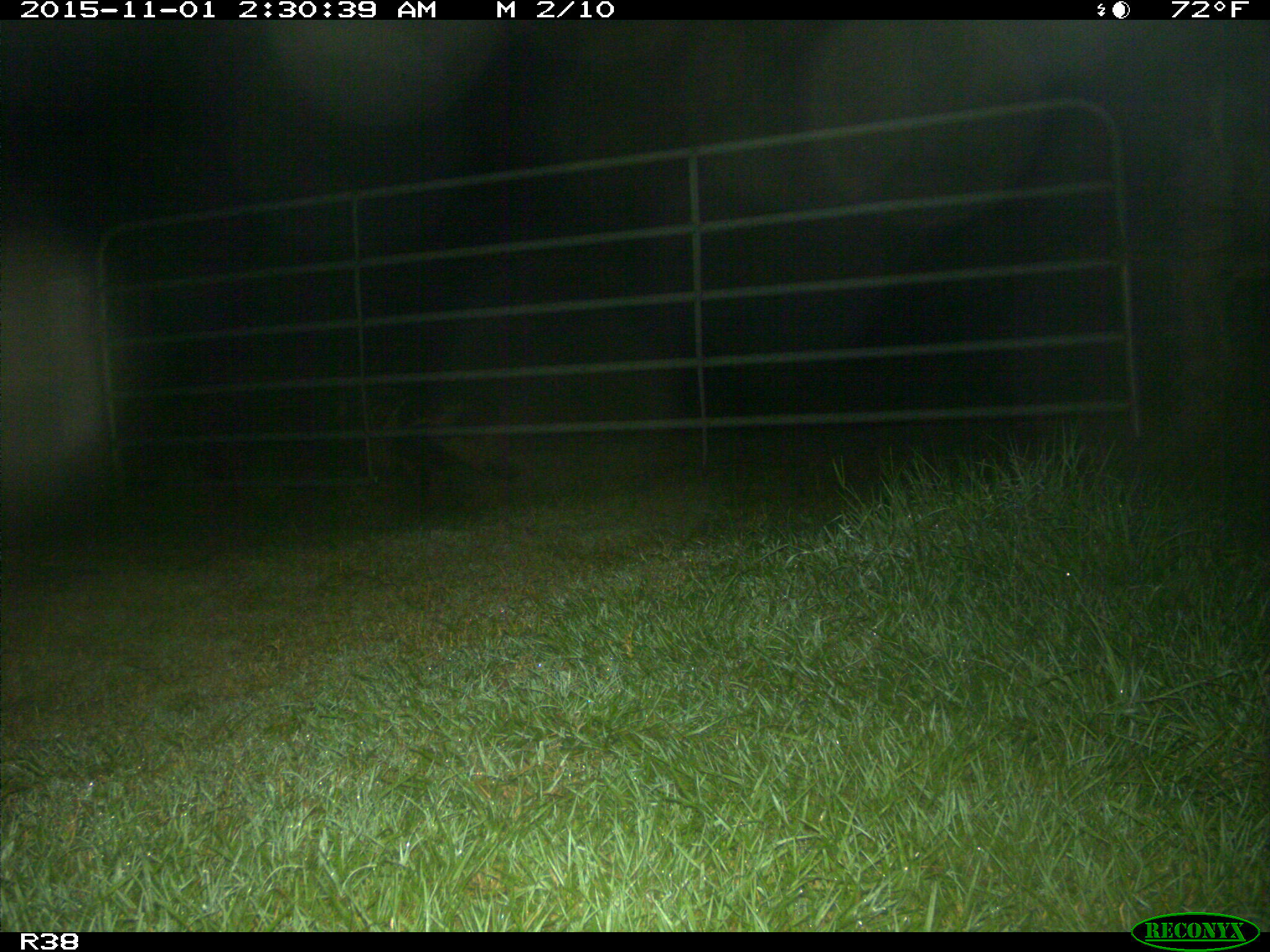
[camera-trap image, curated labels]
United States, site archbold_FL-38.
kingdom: Animalia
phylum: Chordata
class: Mammalia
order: Artiodactyla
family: Suidae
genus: Sus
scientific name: Sus scrofa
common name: wild boar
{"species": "Sus scrofa (wild boar)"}